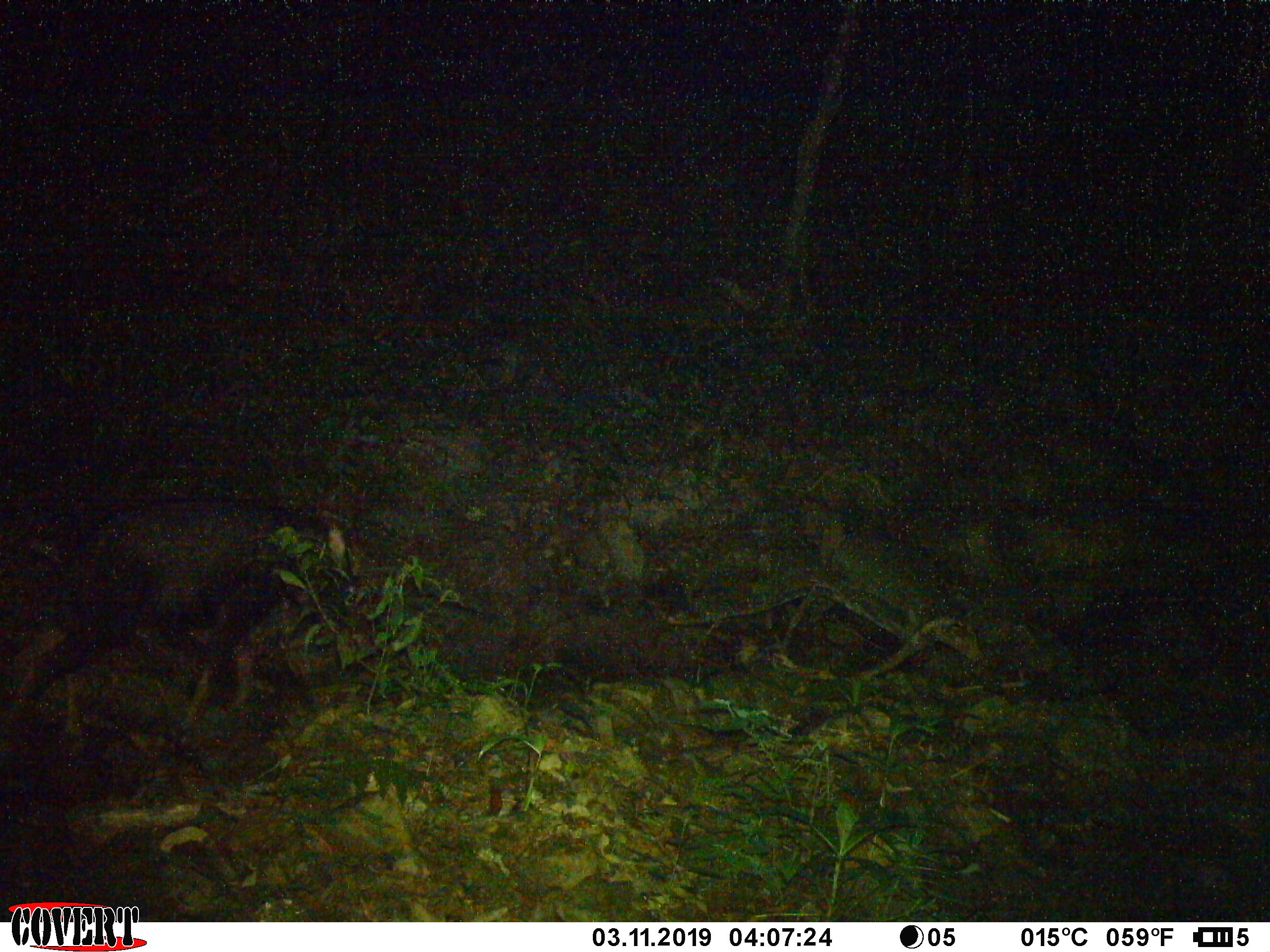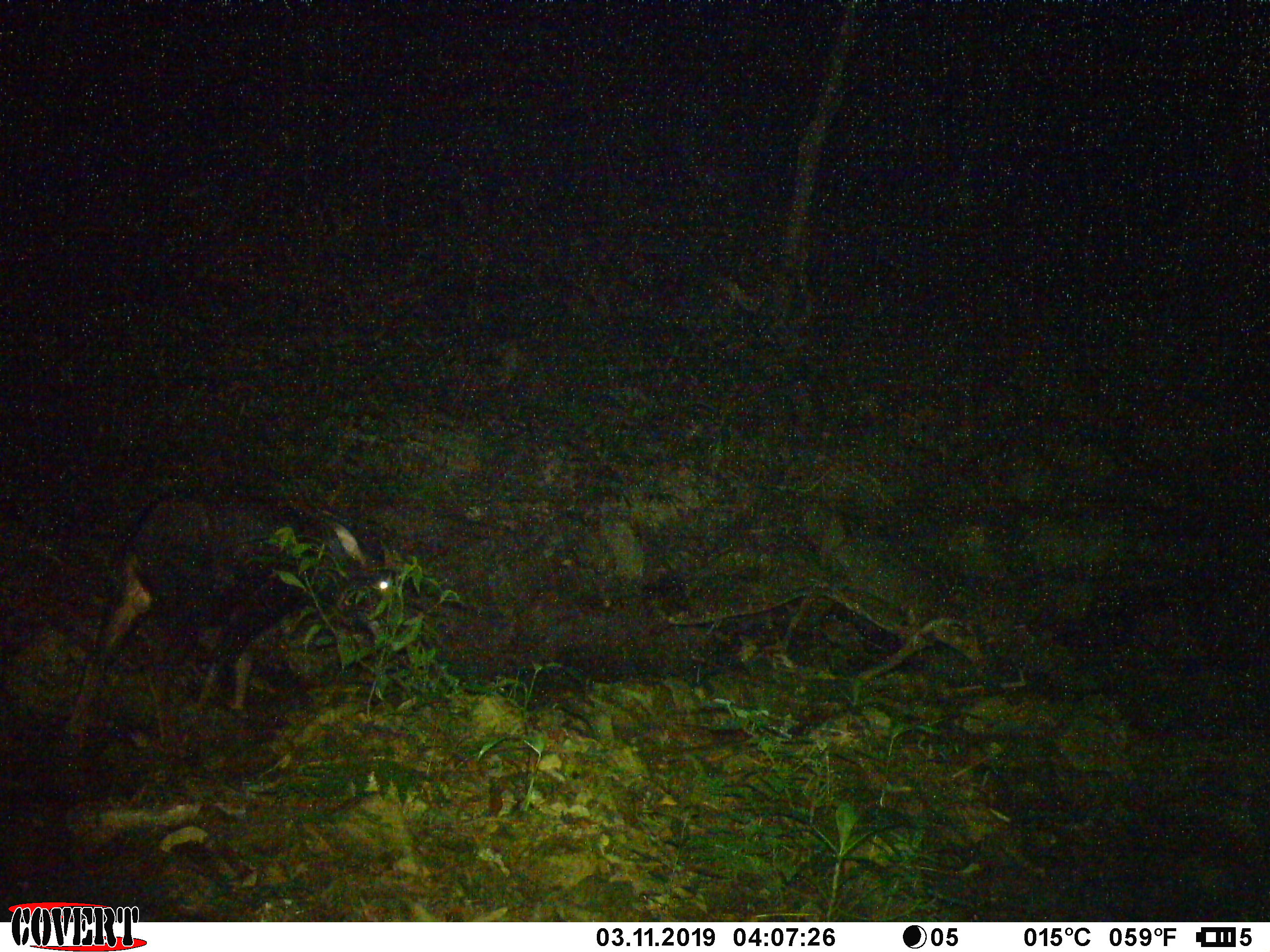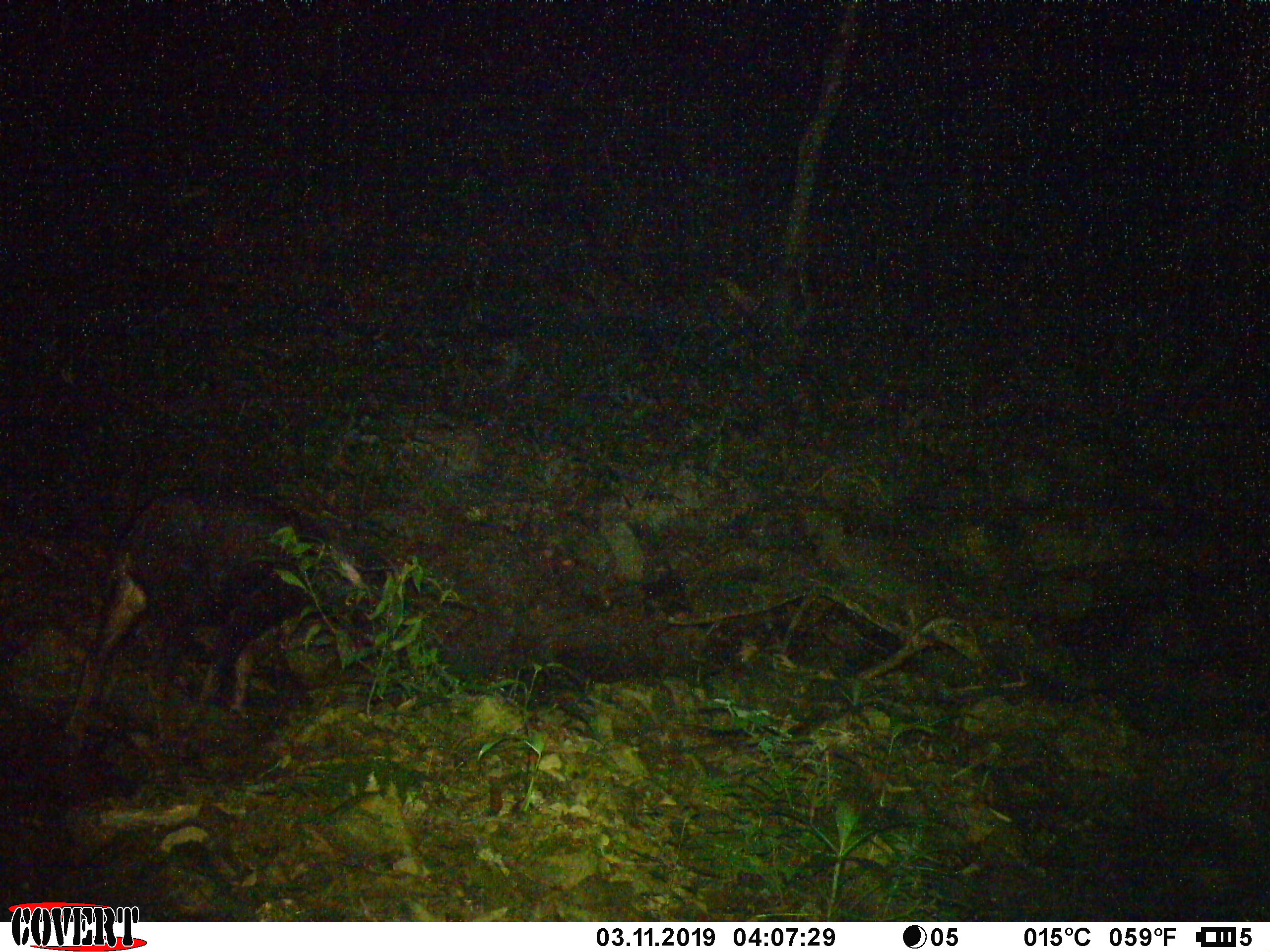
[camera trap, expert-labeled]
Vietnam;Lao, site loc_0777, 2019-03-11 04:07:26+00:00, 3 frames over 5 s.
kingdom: Animalia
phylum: Chordata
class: Mammalia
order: Artiodactyla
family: Bovidae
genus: Capricornis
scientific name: Capricornis sumatraensis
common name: chinese serow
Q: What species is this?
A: Chinese serow (Capricornis sumatraensis).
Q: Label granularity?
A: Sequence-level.